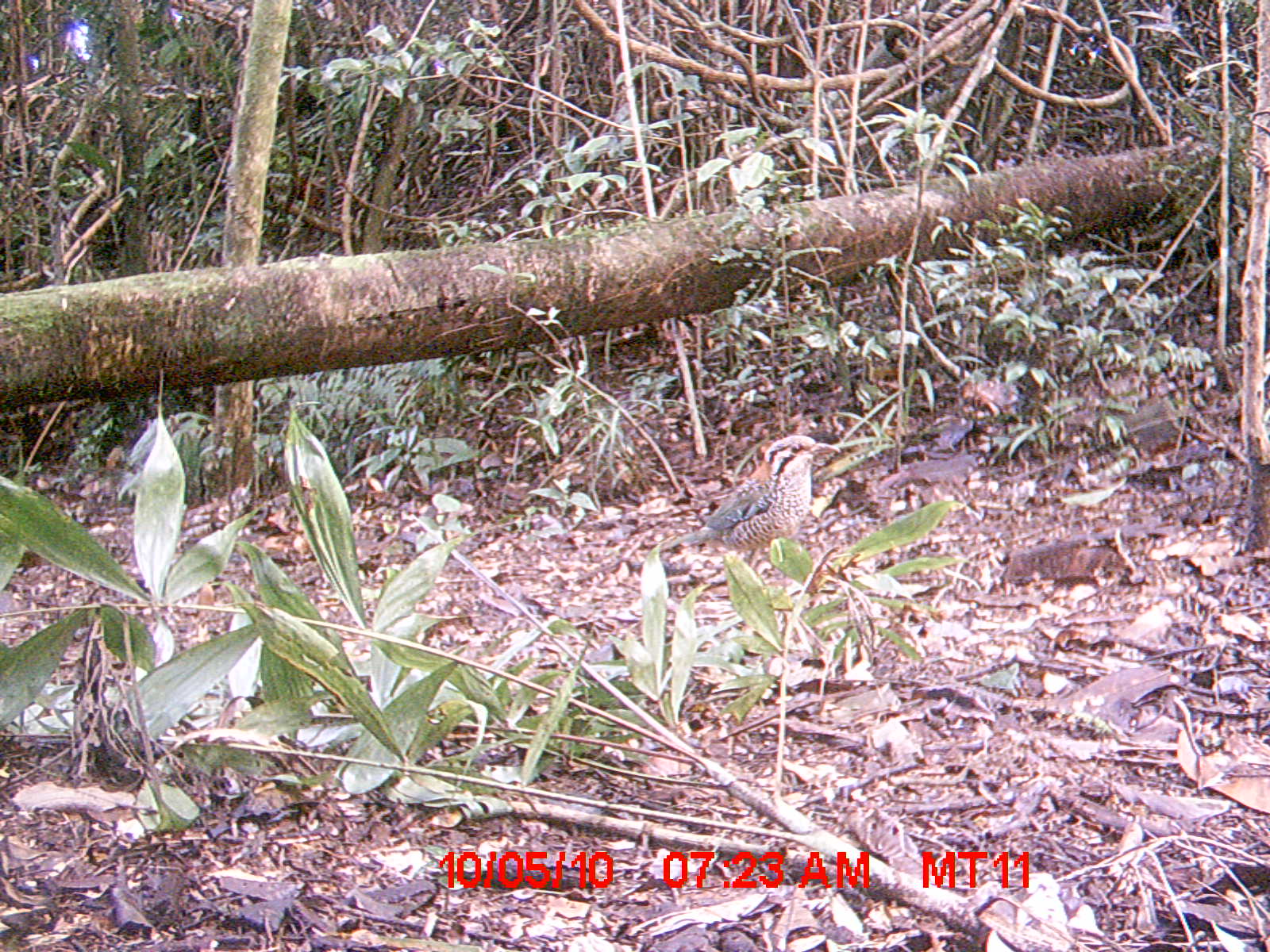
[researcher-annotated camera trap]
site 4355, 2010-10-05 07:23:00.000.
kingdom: Animalia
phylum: Chordata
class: Aves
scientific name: Aves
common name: bird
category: unknown bird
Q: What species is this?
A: Unknown bird (bird) (Aves).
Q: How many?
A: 1.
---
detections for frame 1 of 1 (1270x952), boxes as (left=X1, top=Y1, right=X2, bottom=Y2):
unknown bird: (left=658, top=434, right=840, bottom=576)